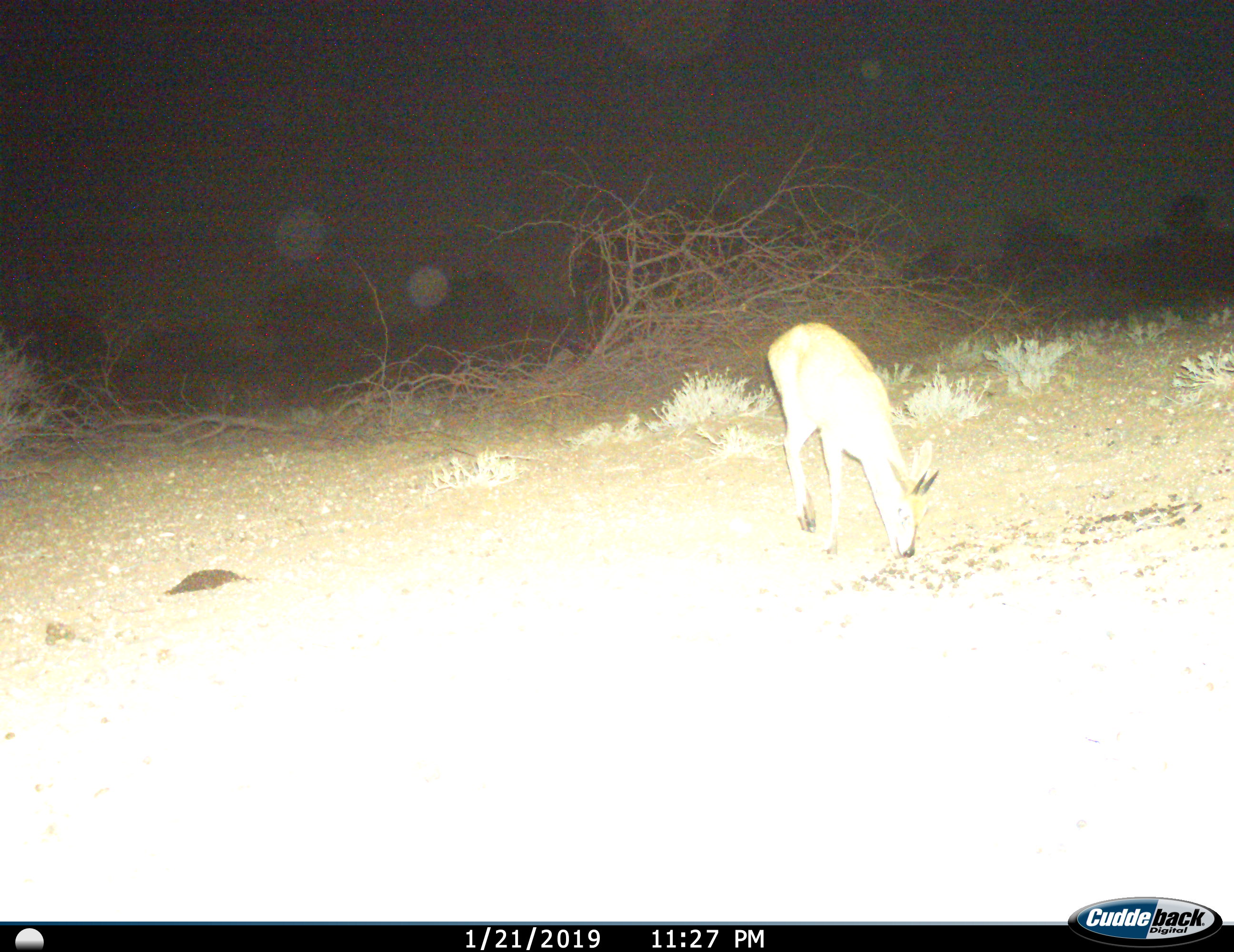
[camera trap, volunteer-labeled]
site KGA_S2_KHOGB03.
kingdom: Animalia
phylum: Chordata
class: Mammalia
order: Artiodactyla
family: Bovidae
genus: Sylvicapra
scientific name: Sylvicapra grimmia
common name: common duiker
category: duikercommongrey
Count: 1.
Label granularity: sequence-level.